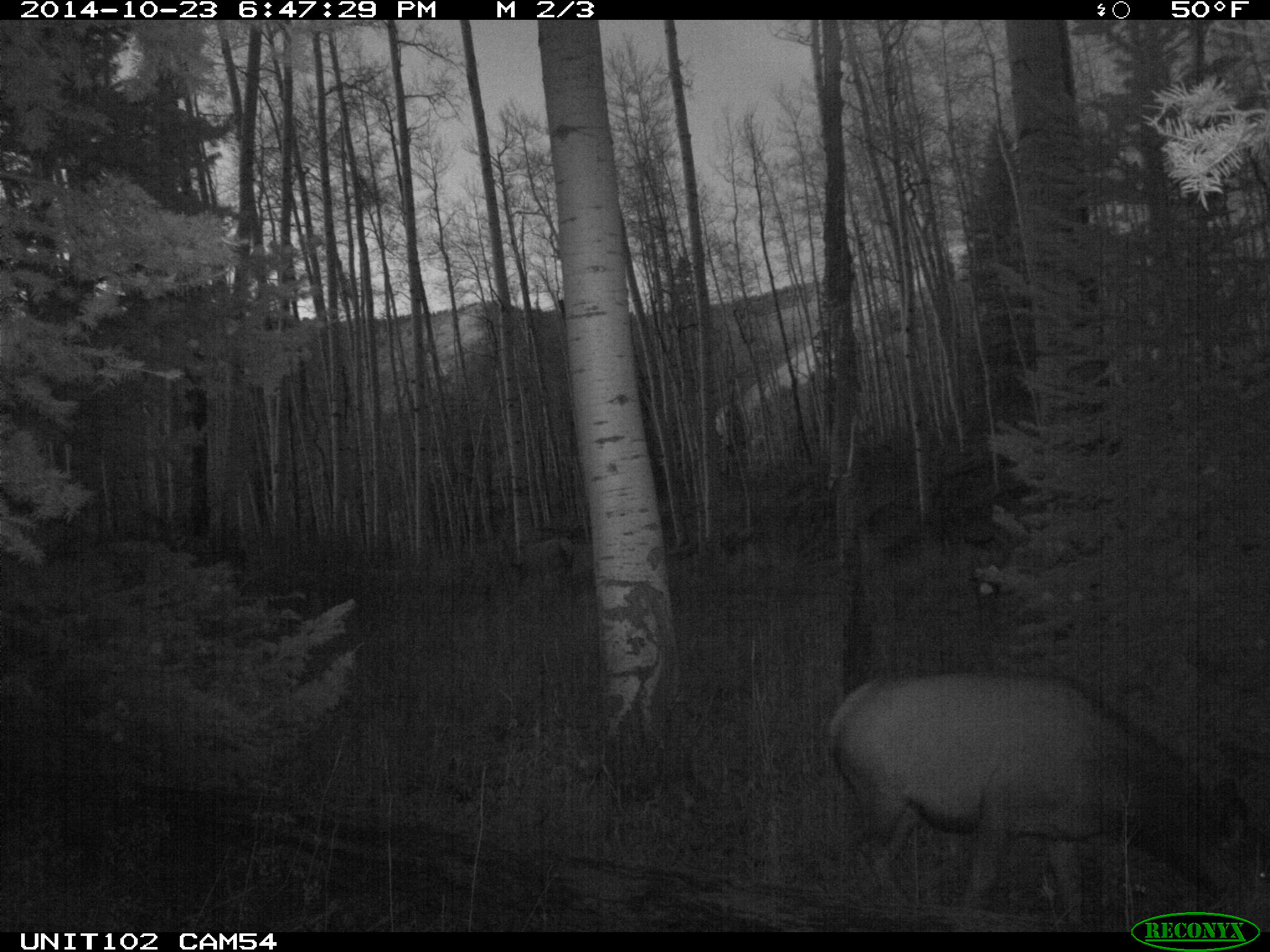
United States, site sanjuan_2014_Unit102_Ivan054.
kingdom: Animalia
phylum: Chordata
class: Mammalia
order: Artiodactyla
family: Cervidae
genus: Cervus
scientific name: Cervus elaphus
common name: red deer